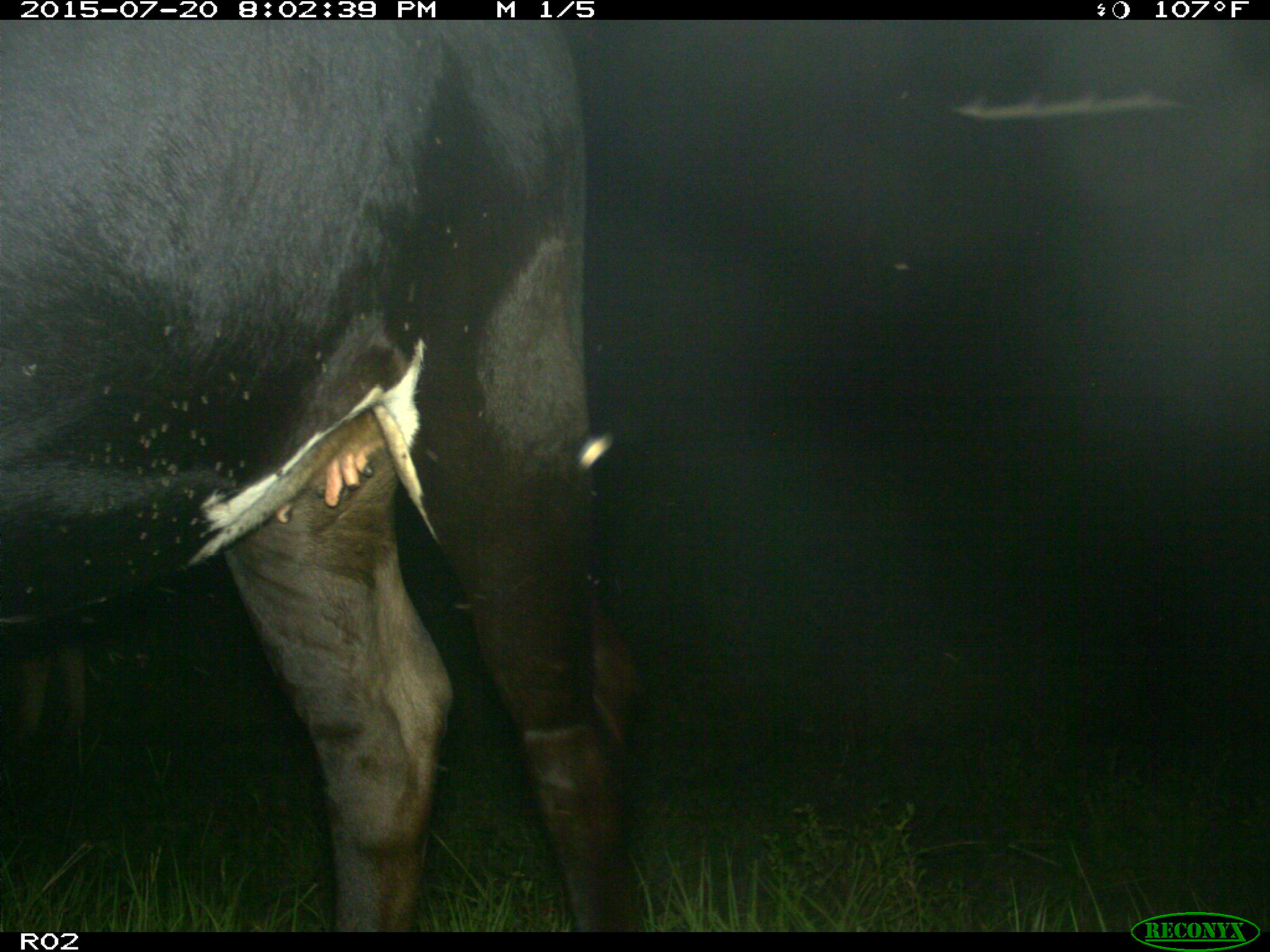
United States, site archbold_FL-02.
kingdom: Animalia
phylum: Chordata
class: Mammalia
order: Artiodactyla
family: Bovidae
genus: Bos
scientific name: Bos taurus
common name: domestic cow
Bos taurus (domestic cow).